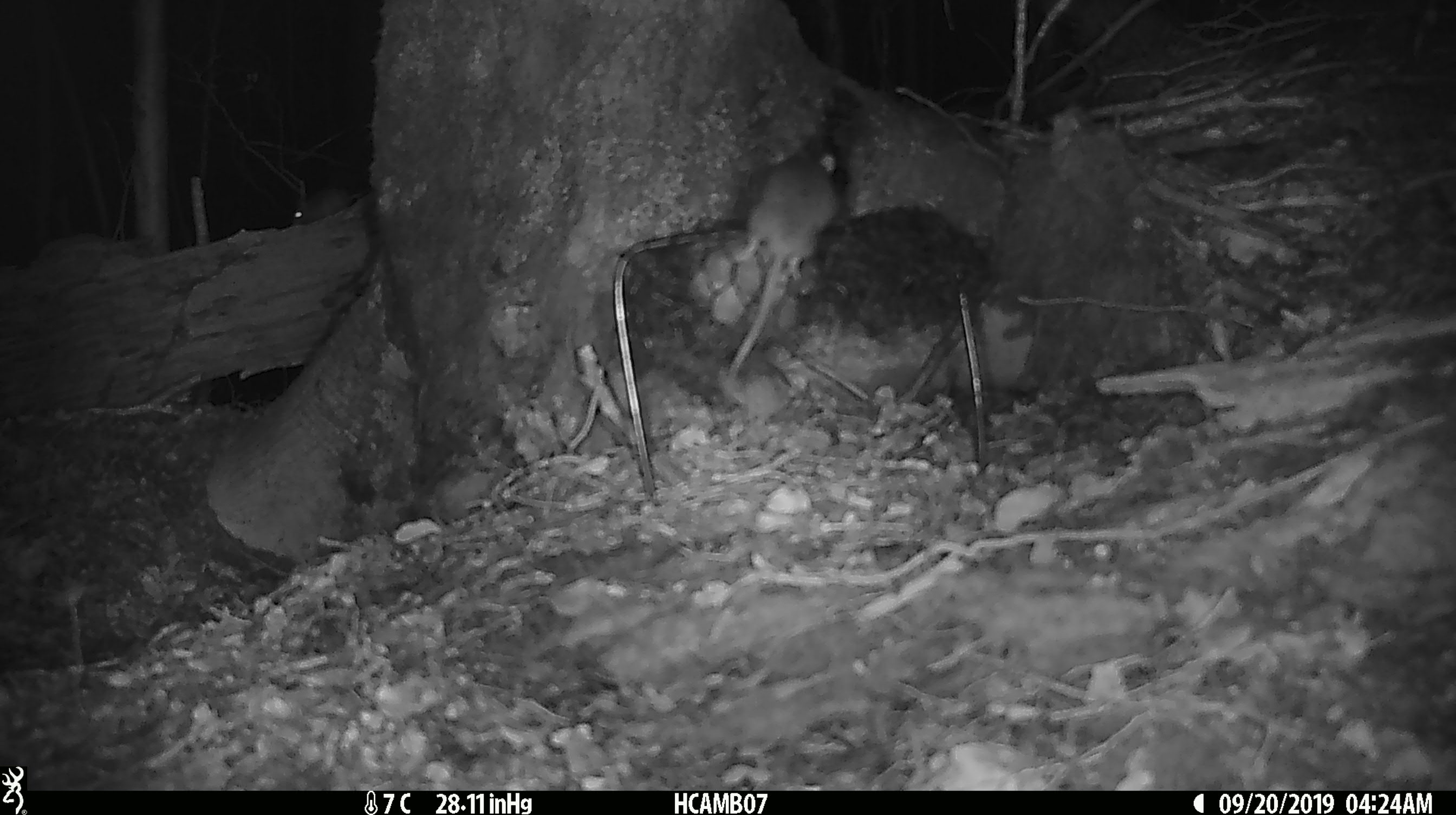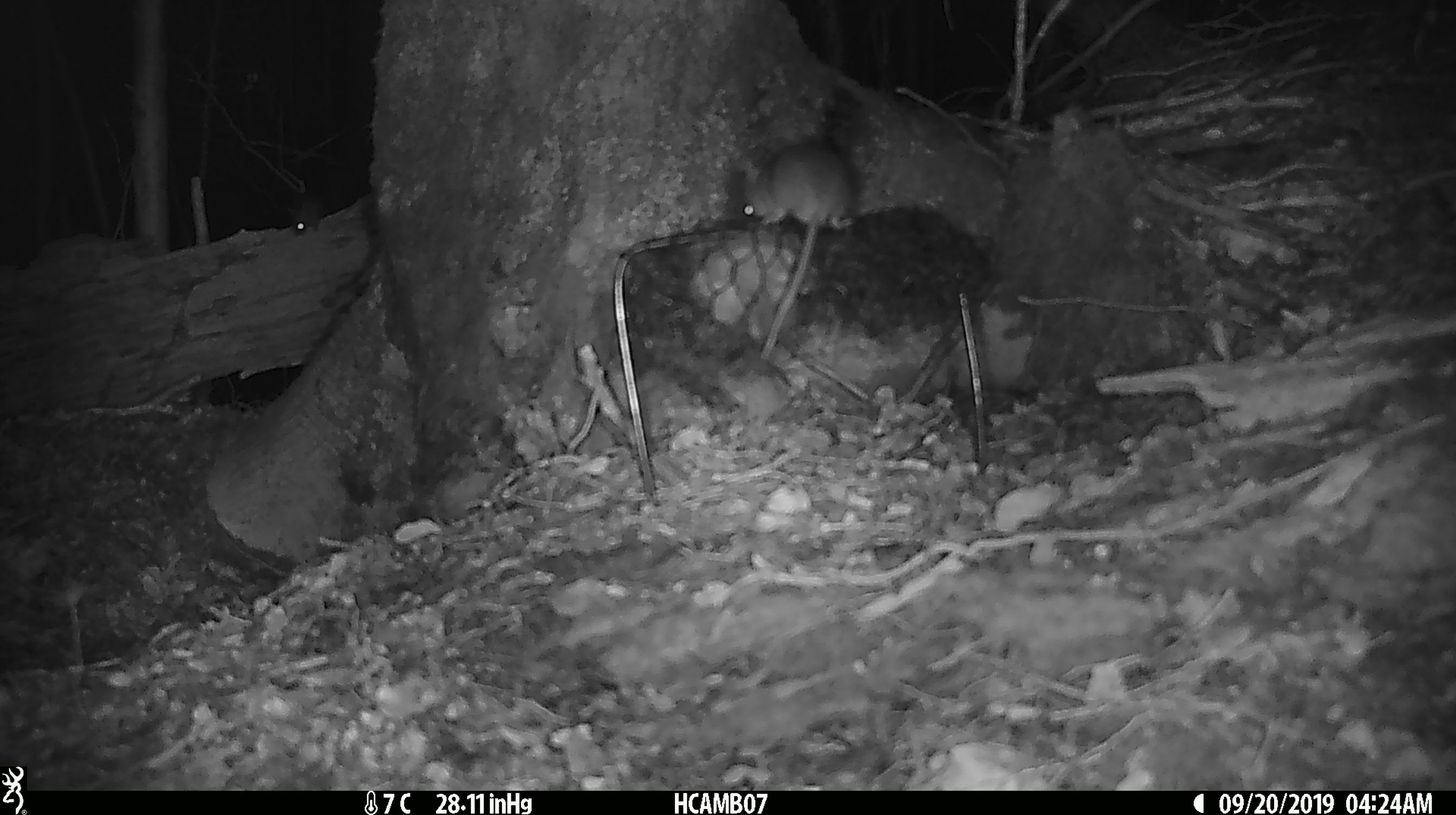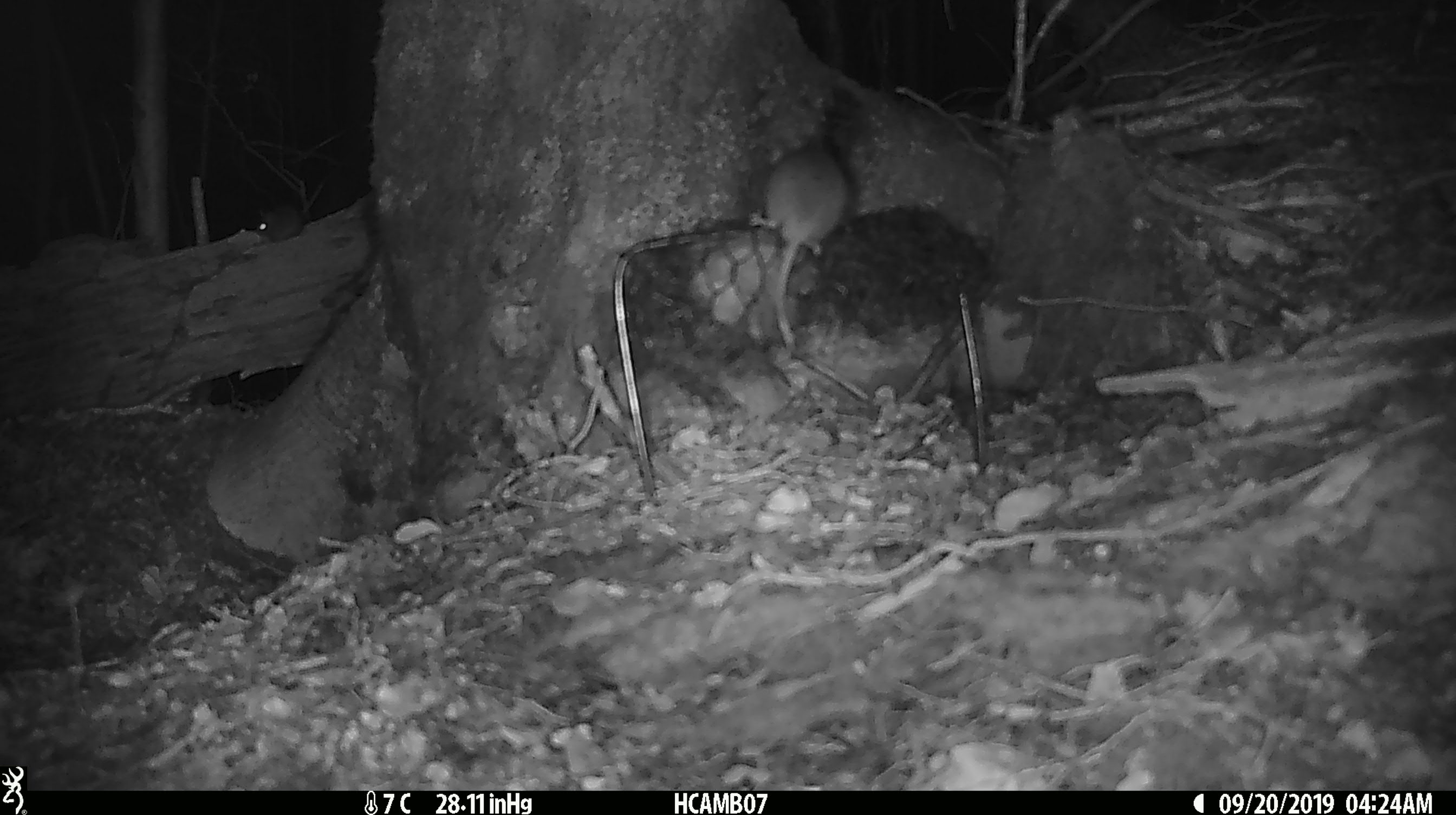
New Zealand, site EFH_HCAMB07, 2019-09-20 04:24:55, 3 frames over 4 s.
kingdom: Animalia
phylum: Chordata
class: Mammalia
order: Rodentia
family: Muridae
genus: Mus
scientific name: Mus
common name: mouse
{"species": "mouse (Mus)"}